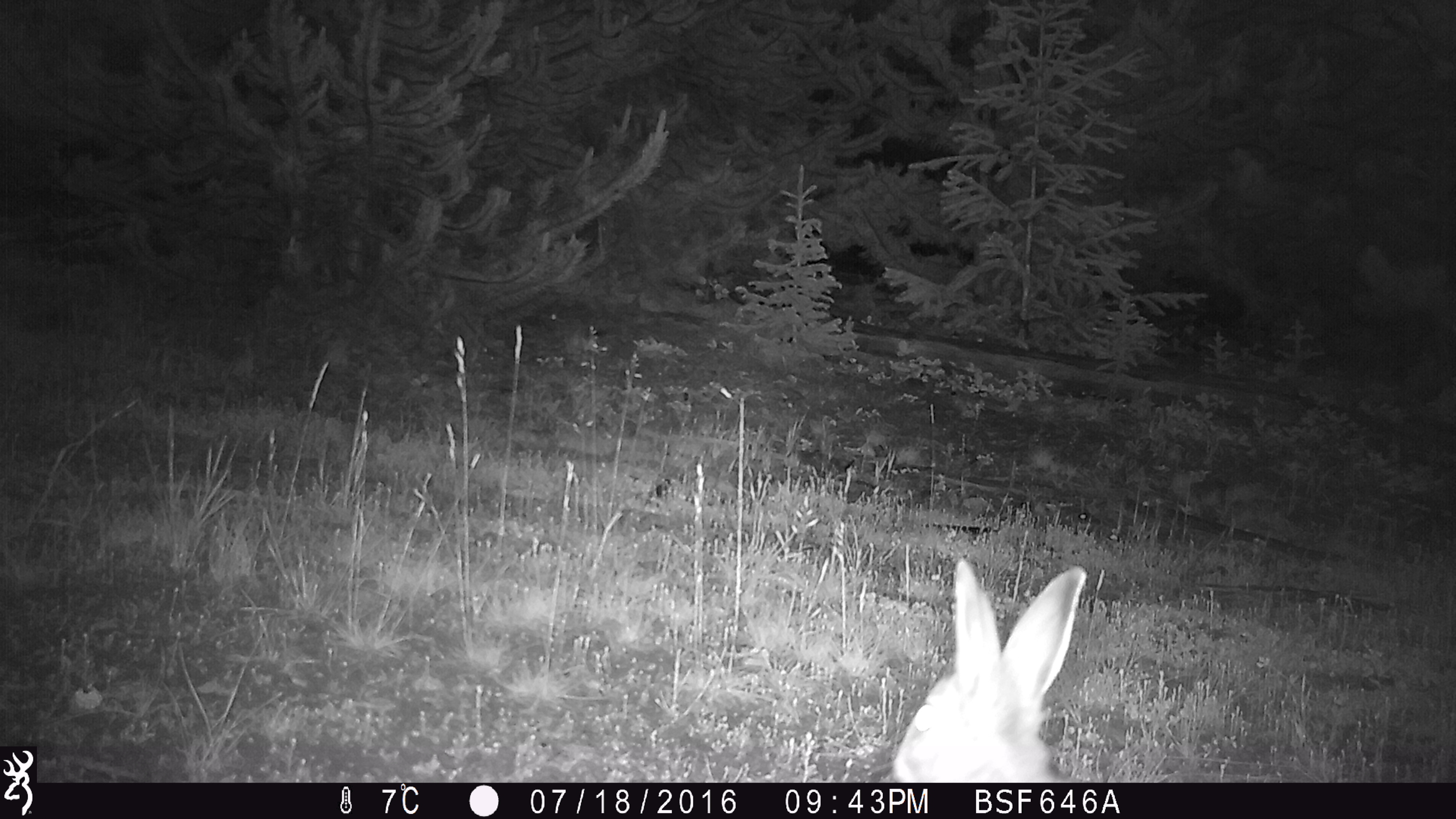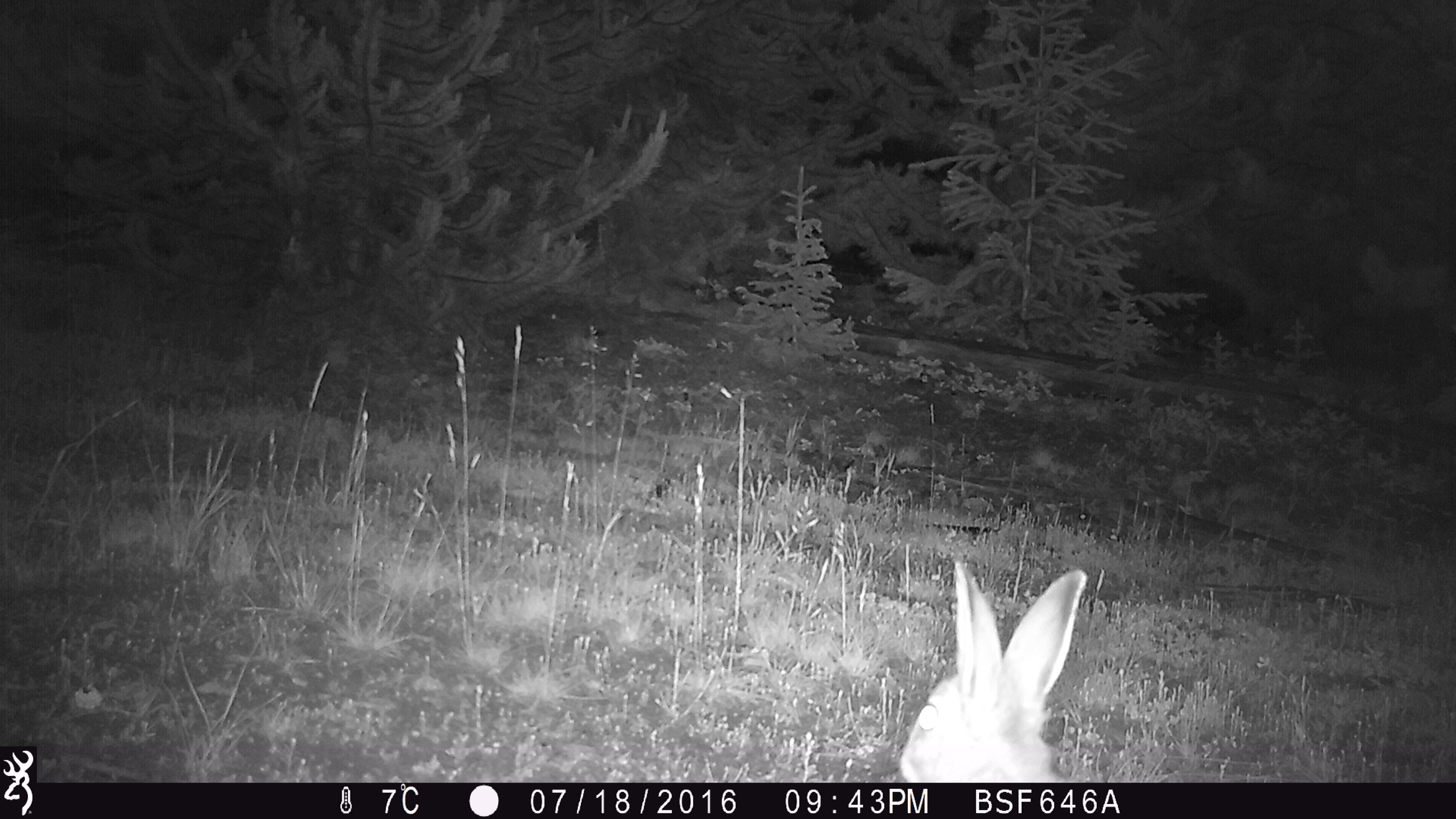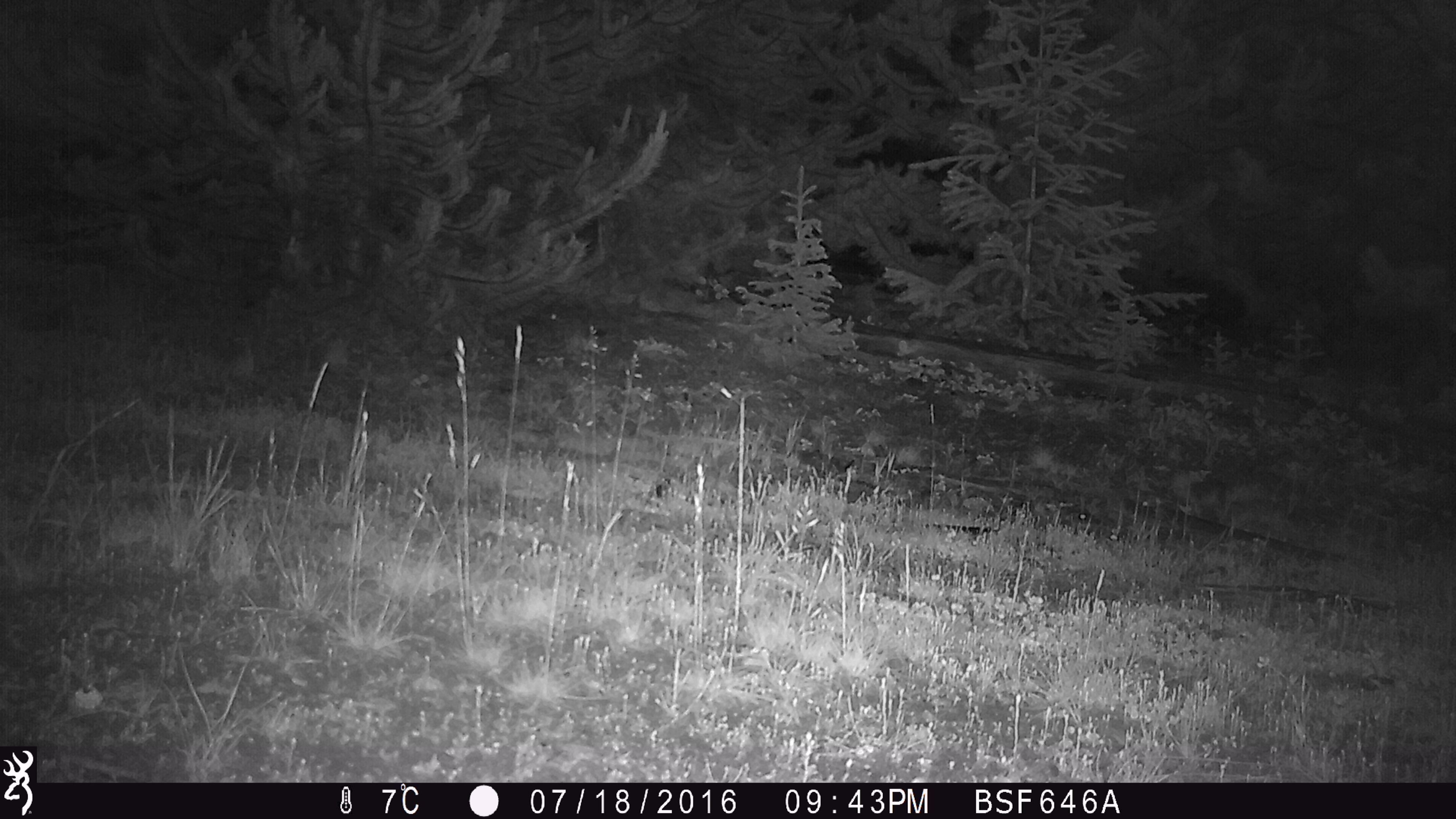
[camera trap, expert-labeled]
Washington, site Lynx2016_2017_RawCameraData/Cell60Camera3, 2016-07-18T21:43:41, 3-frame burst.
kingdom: Animalia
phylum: Chordata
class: Mammalia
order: Lagomorpha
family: Leporidae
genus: Lepus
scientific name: Lepus americanus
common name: snowshoe hare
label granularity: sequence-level